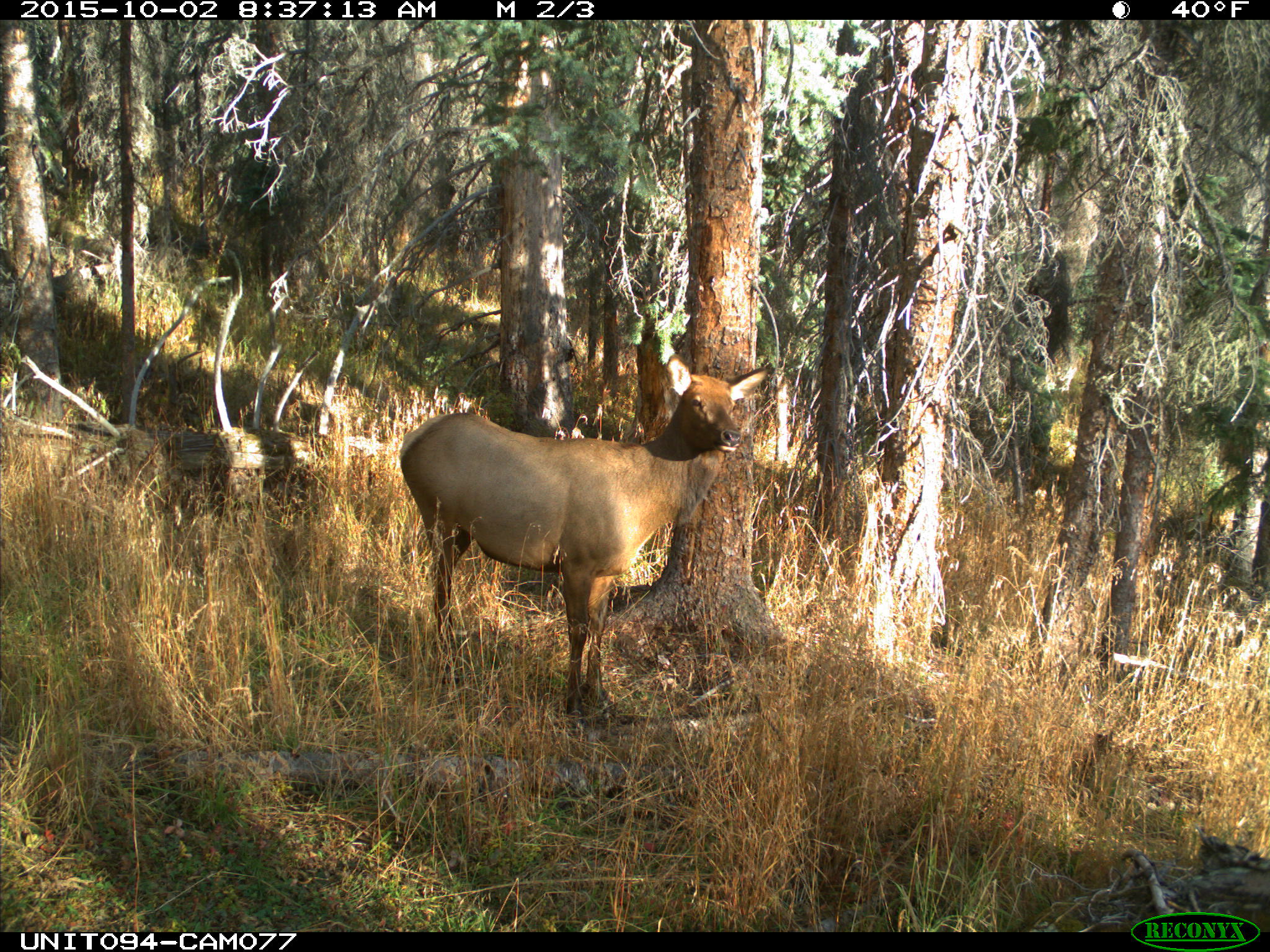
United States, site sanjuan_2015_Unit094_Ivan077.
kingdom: Animalia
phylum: Chordata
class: Mammalia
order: Artiodactyla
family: Cervidae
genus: Cervus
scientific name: Cervus elaphus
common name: red deer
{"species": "Cervus elaphus (red deer)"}